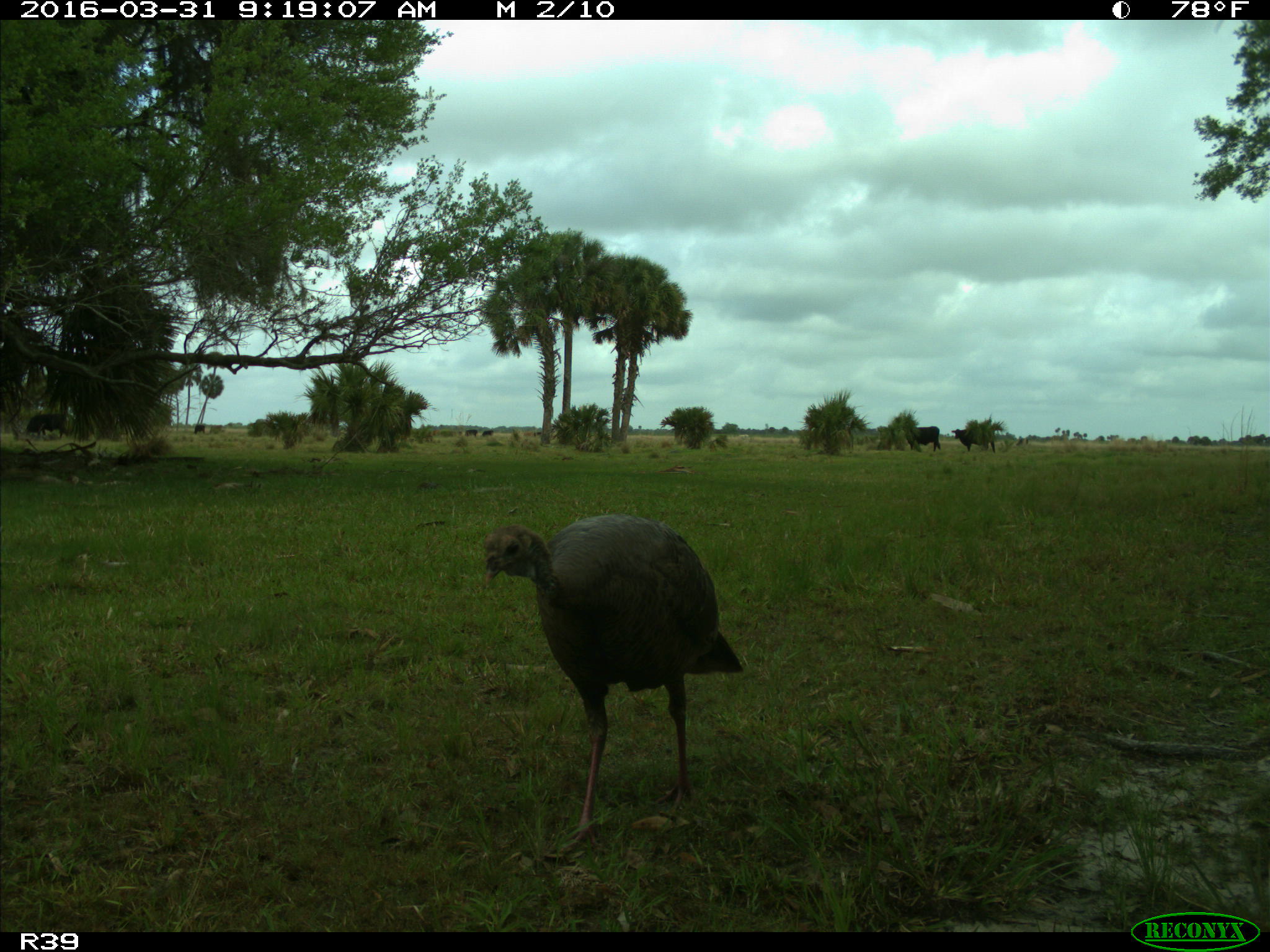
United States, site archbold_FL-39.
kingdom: Animalia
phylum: Chordata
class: Aves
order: Galliformes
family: Phasianidae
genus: Meleagris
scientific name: Meleagris gallopavo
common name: wild turkey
Meleagris gallopavo (wild turkey).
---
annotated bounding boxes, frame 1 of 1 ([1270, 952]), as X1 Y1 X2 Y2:
animal: 482 513 746 850